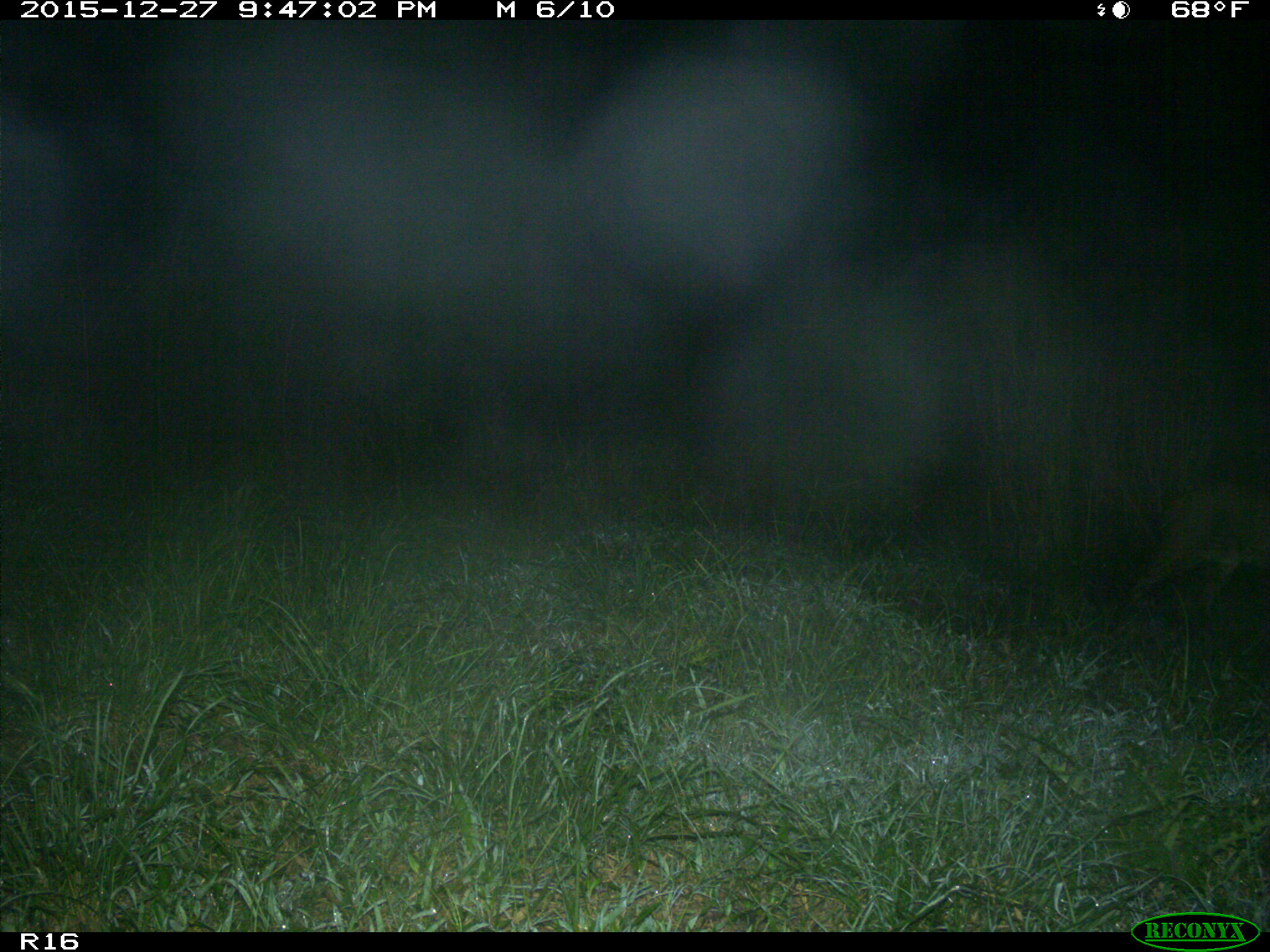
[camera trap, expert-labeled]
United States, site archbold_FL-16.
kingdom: Animalia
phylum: Chordata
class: Mammalia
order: Carnivora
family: Felidae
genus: Lynx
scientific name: Lynx rufus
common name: bobcat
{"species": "Lynx rufus (bobcat)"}